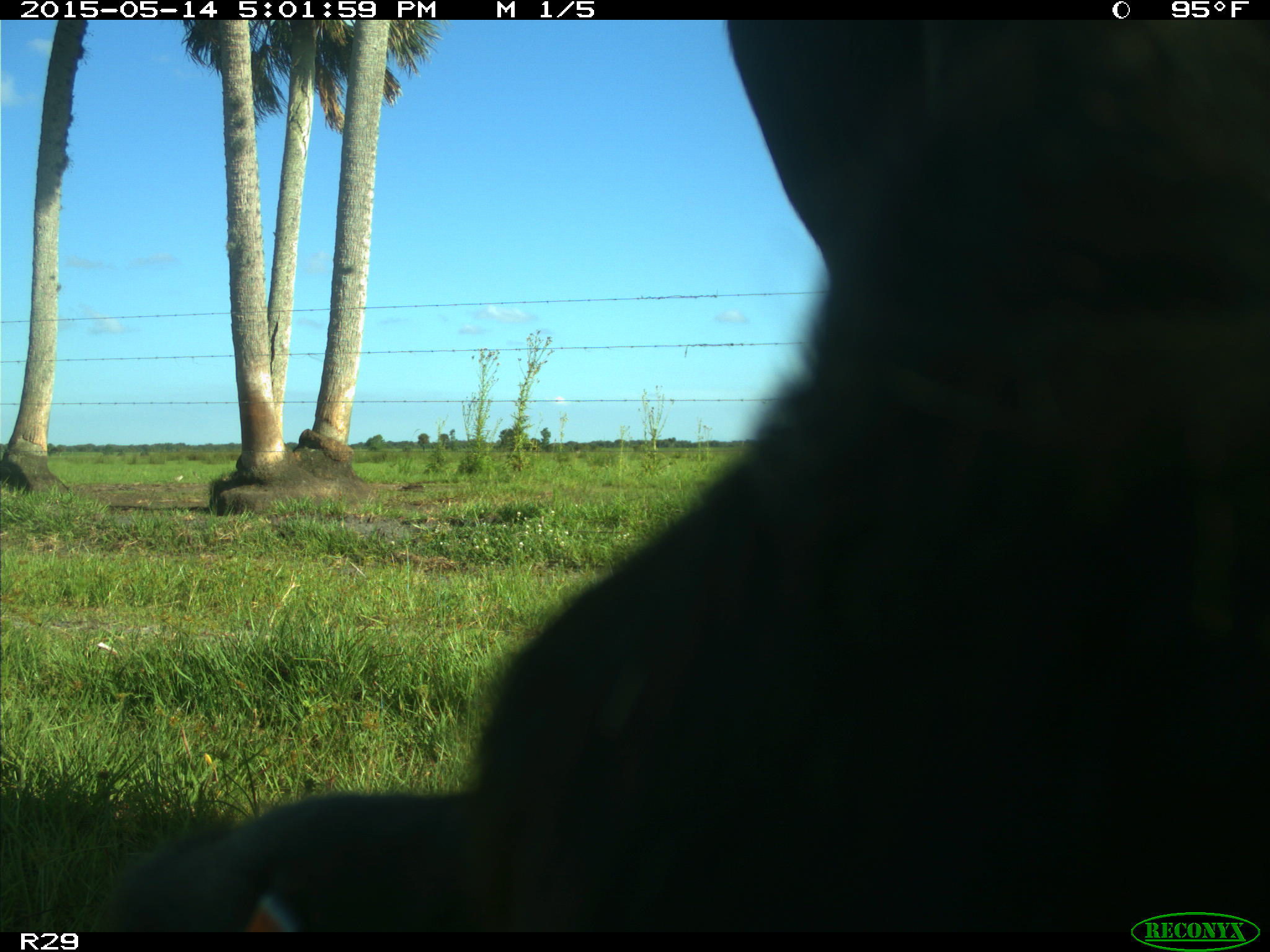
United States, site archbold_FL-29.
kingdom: Animalia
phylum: Chordata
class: Mammalia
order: Artiodactyla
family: Bovidae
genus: Bos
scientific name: Bos taurus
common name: domestic cow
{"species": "Bos taurus (domestic cow)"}